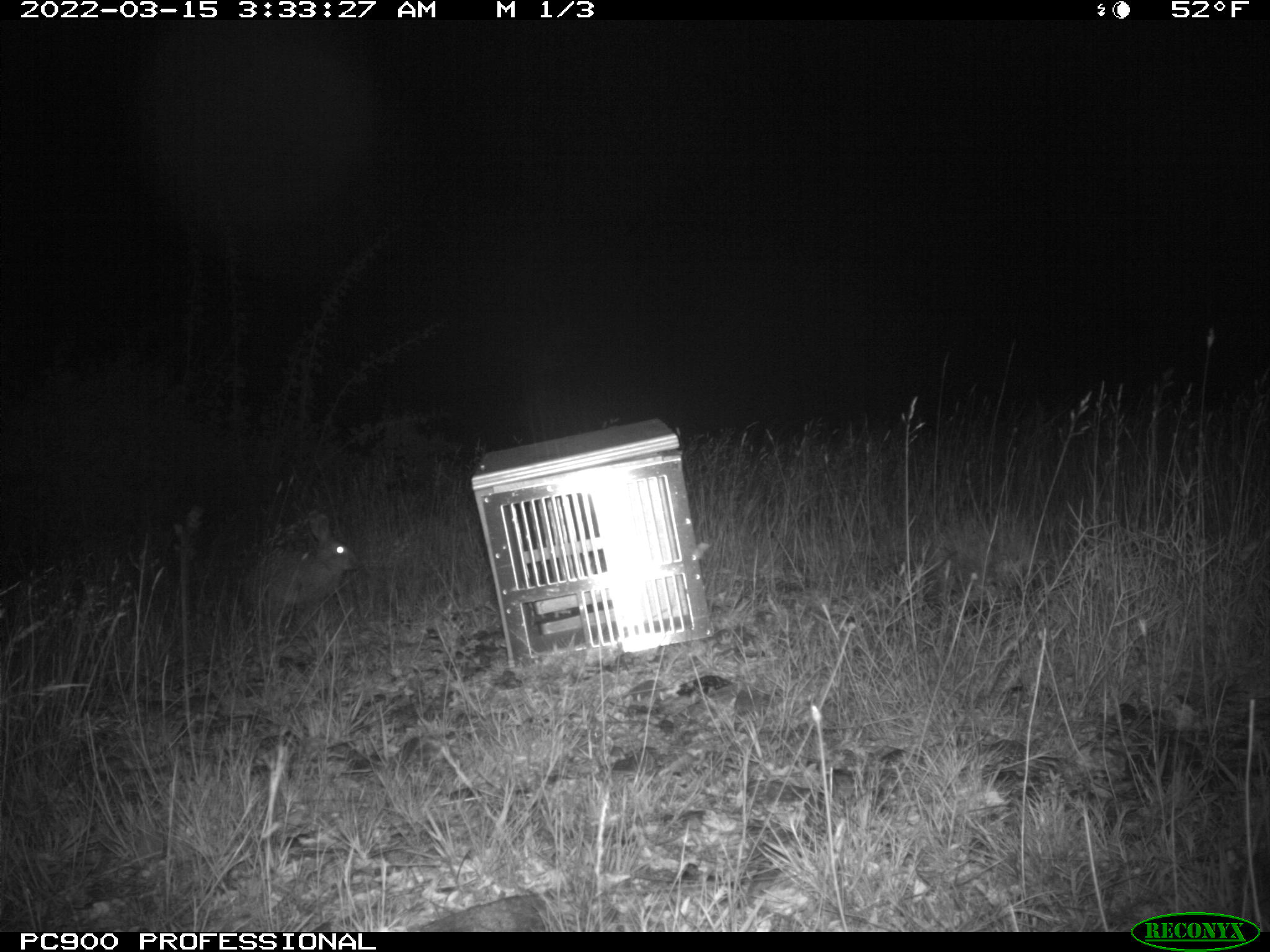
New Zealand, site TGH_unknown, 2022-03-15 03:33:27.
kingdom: Animalia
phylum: Chordata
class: Mammalia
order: Lagomorpha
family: Leporidae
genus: Oryctolagus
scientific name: Oryctolagus cuniculus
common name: european rabbit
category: rabbit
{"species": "rabbit (european rabbit) (Oryctolagus cuniculus)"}